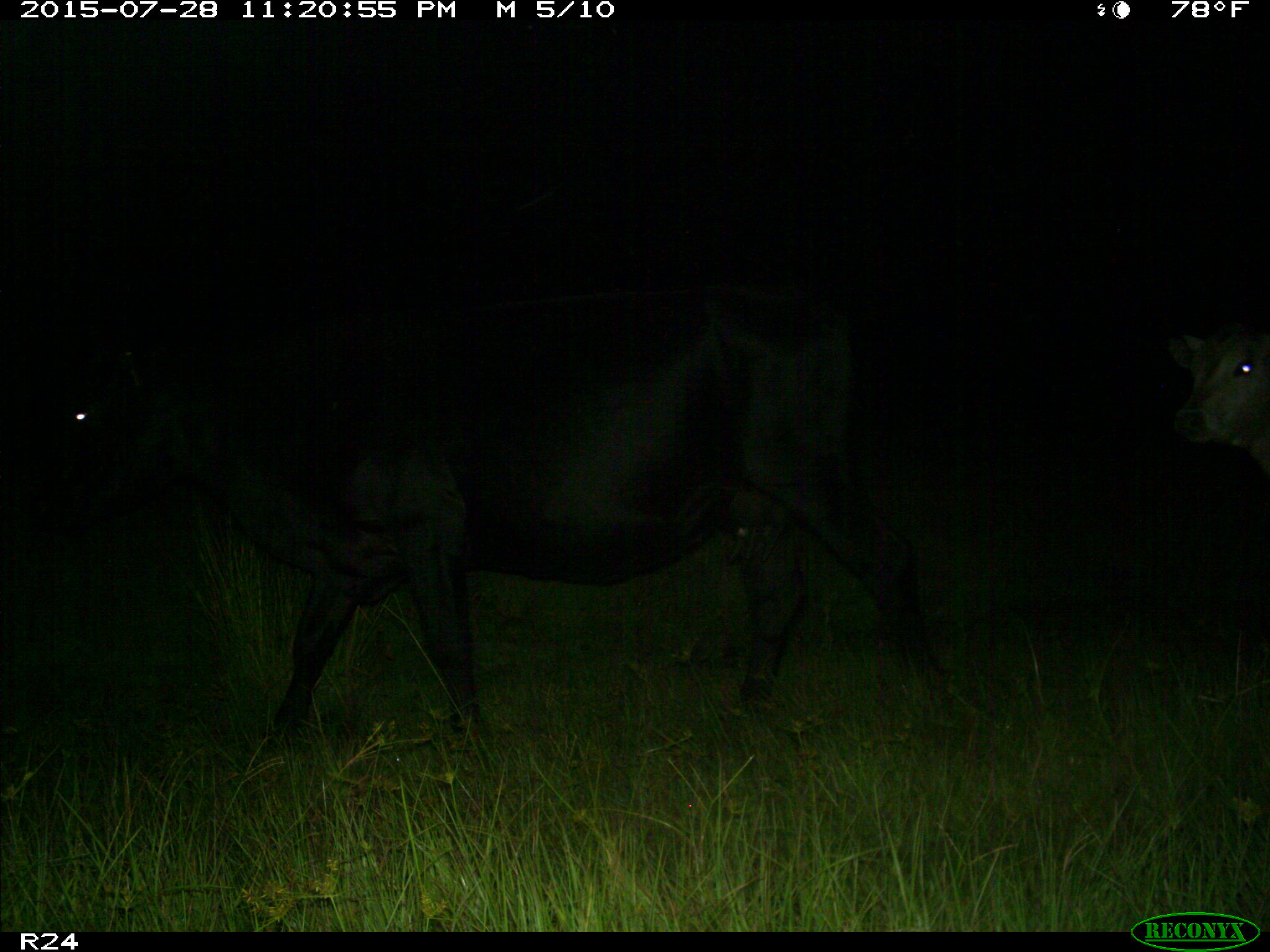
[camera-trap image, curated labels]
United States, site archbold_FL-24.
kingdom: Animalia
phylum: Chordata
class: Mammalia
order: Artiodactyla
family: Bovidae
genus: Bos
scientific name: Bos taurus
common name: domestic cow